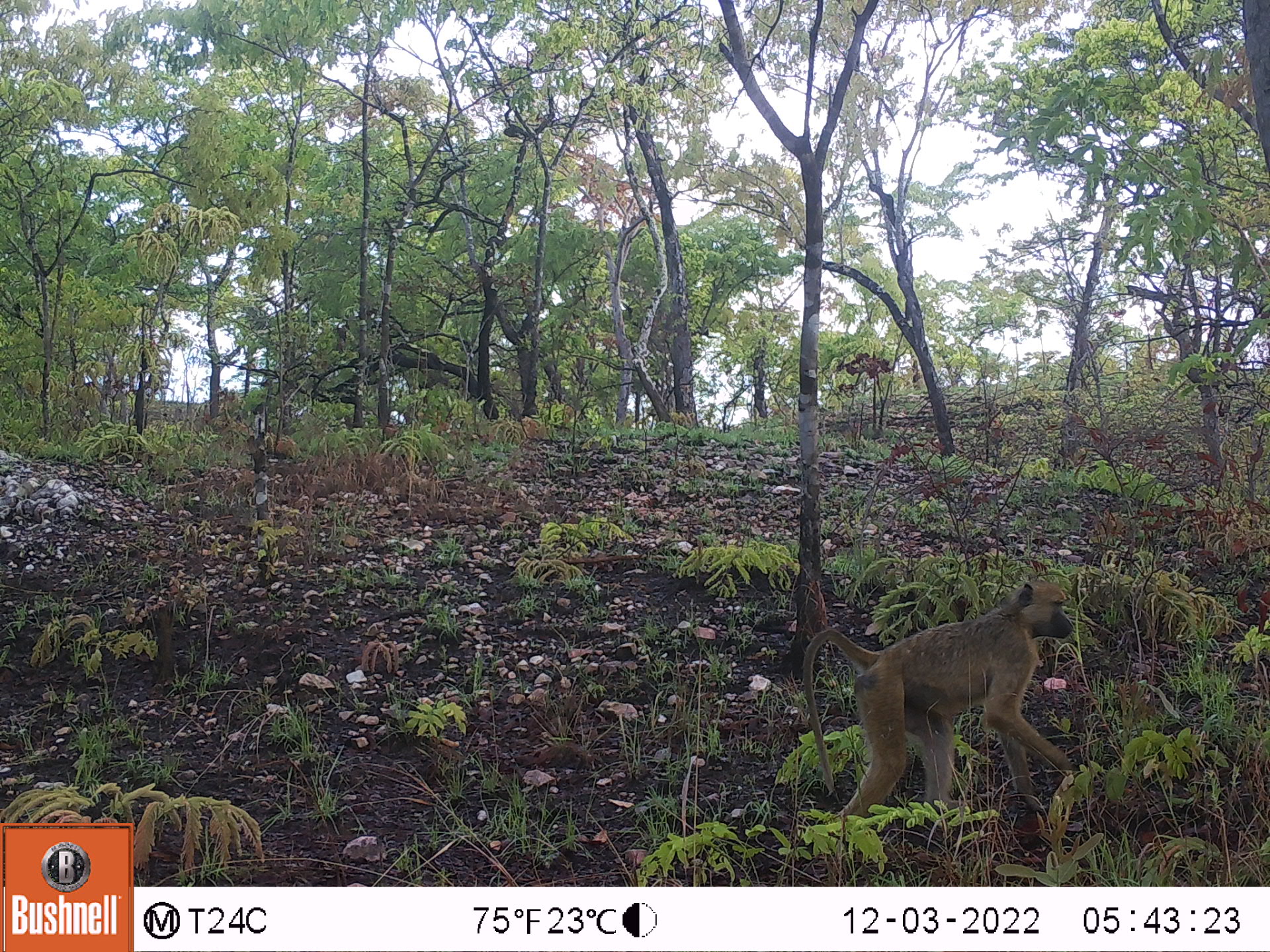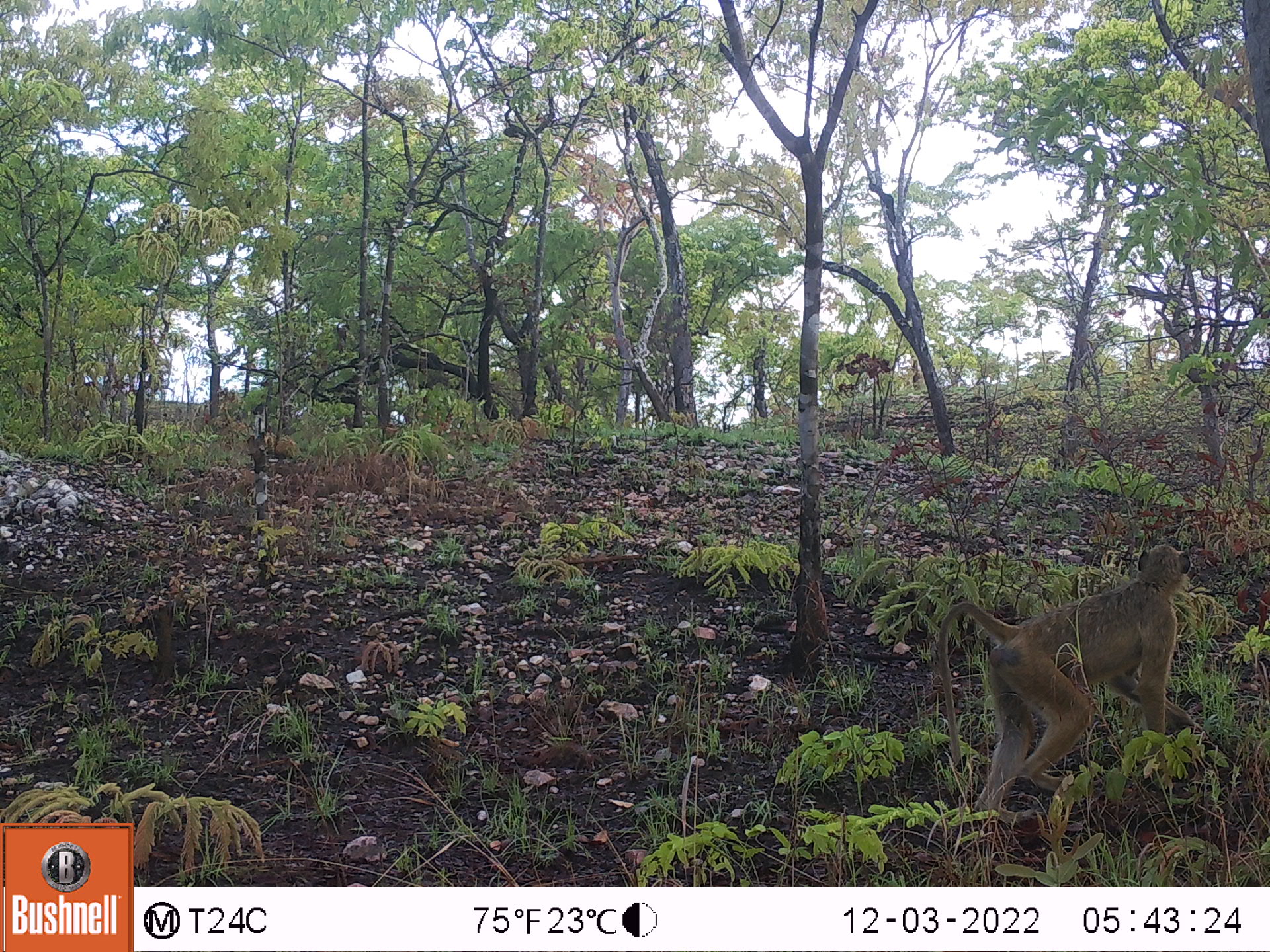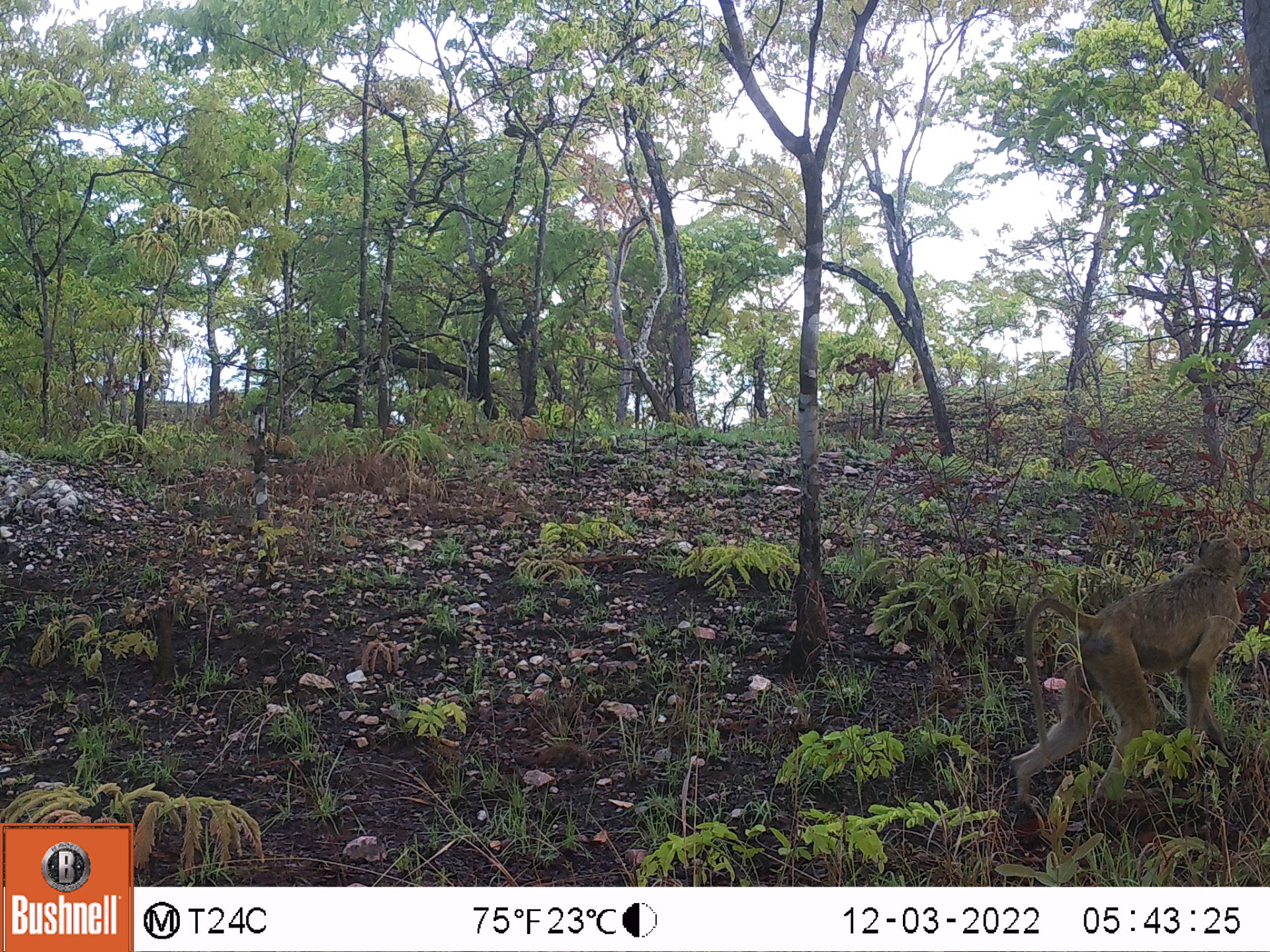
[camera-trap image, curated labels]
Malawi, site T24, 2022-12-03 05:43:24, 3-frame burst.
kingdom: Animalia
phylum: Chordata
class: Mammalia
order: Primates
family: Cercopithecidae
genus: Papio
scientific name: Papio cynocephalus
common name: yellow baboon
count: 1